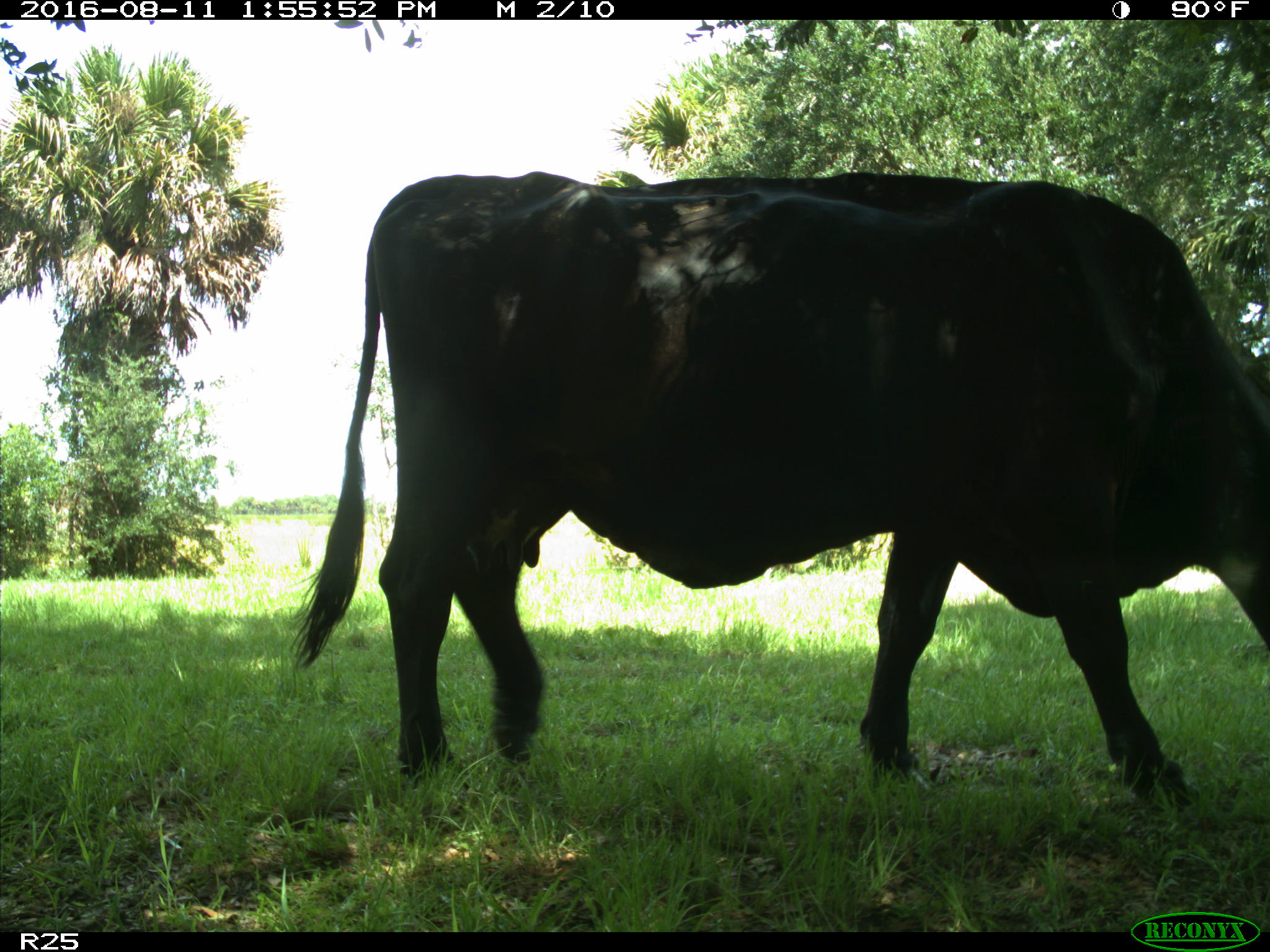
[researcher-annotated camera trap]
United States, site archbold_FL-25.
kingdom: Animalia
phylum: Chordata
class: Mammalia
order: Artiodactyla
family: Bovidae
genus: Bos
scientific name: Bos taurus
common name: domestic cow